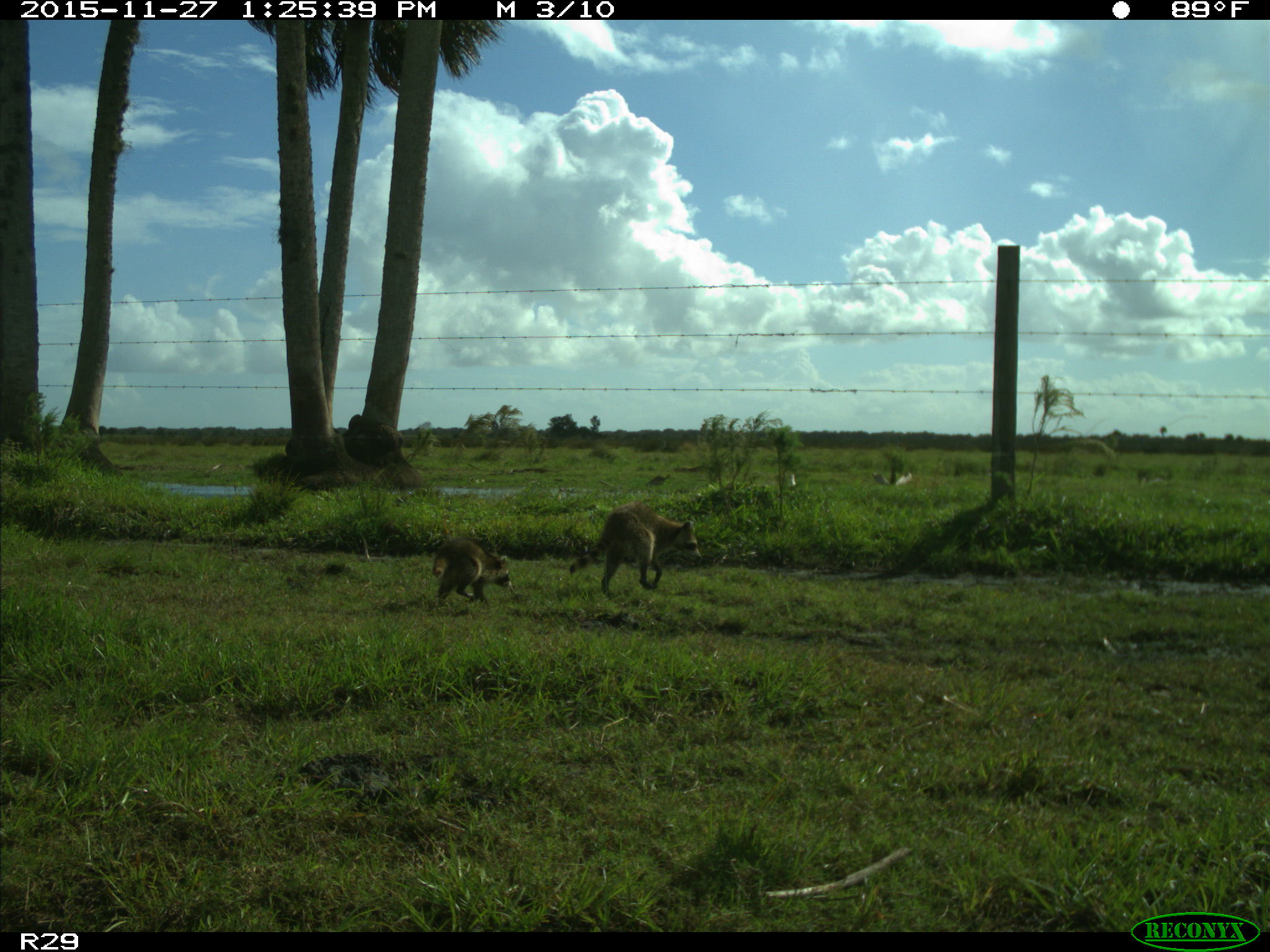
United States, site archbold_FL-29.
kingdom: Animalia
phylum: Chordata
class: Mammalia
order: Carnivora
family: Procyonidae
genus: Procyon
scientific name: Procyon lotor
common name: common raccoon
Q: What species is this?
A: Procyon lotor (common raccoon).